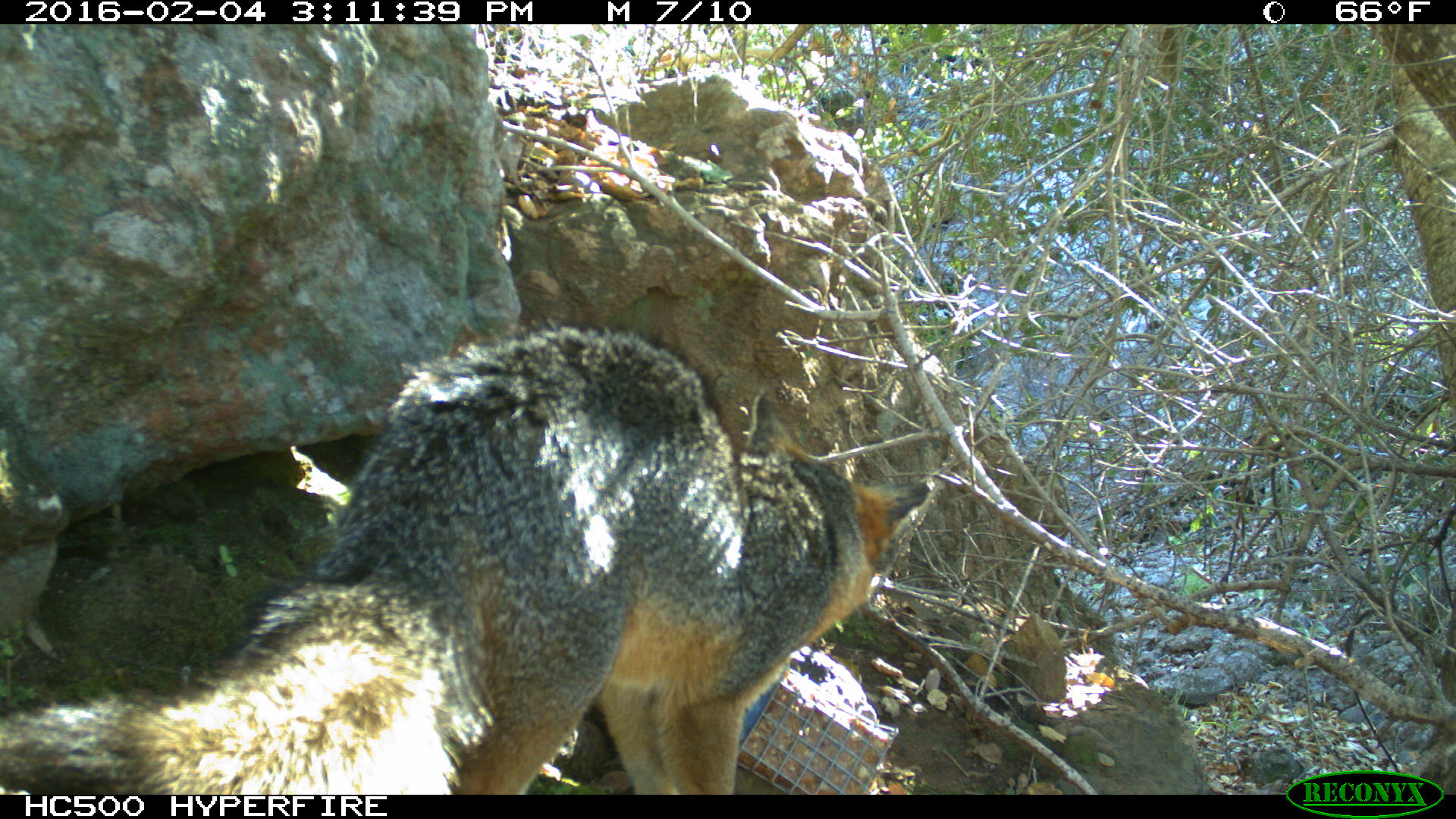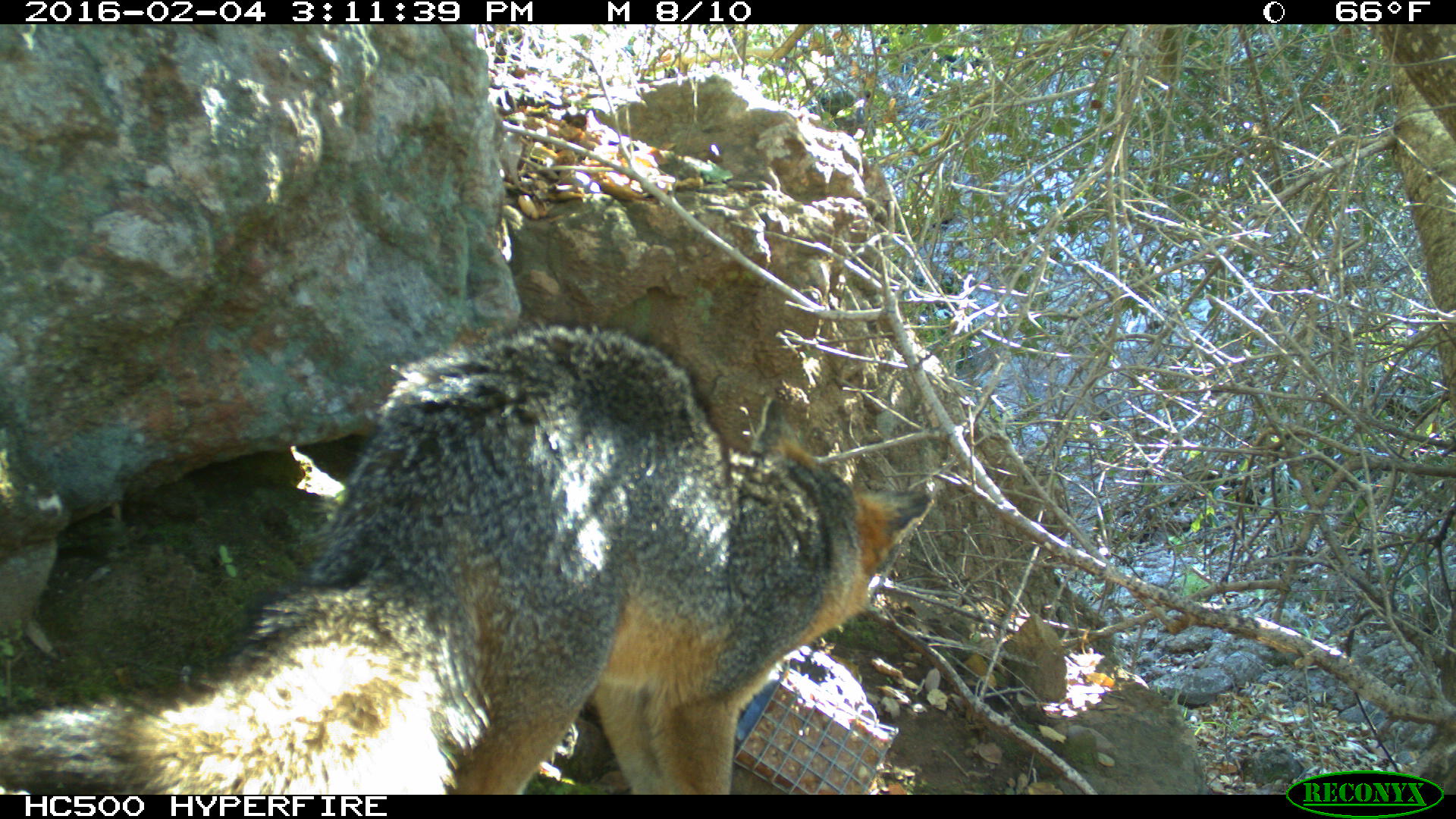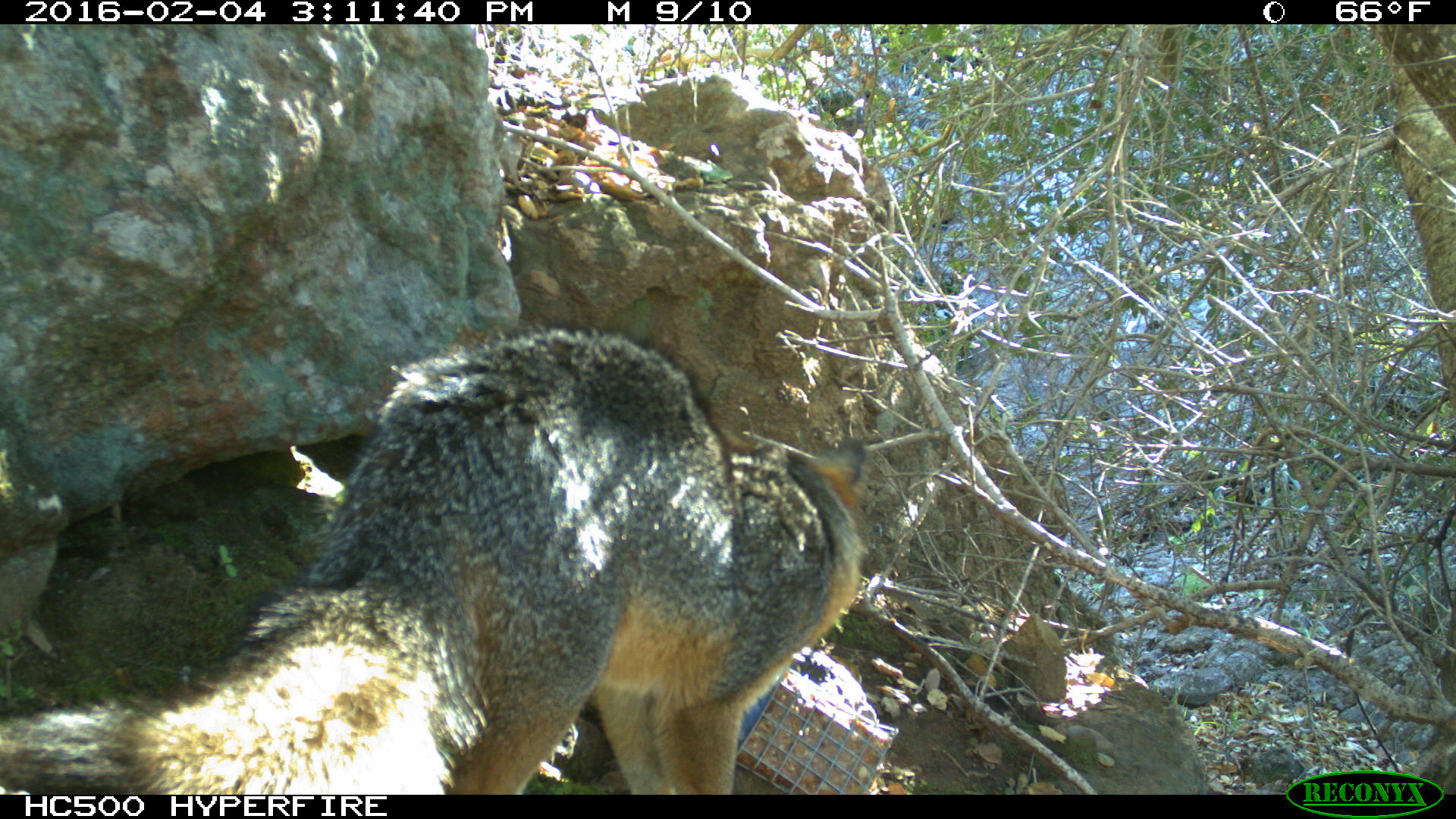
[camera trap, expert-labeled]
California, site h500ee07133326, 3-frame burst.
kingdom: Animalia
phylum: Chordata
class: Mammalia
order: Carnivora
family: Canidae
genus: Urocyon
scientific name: Urocyon littoralis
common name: island fox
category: fox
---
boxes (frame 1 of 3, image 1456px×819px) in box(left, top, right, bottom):
fox: box(0, 323, 931, 795)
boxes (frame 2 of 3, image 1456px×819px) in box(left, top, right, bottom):
fox: box(0, 318, 934, 794)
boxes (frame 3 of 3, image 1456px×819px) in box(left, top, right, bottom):
fox: box(0, 323, 868, 795)